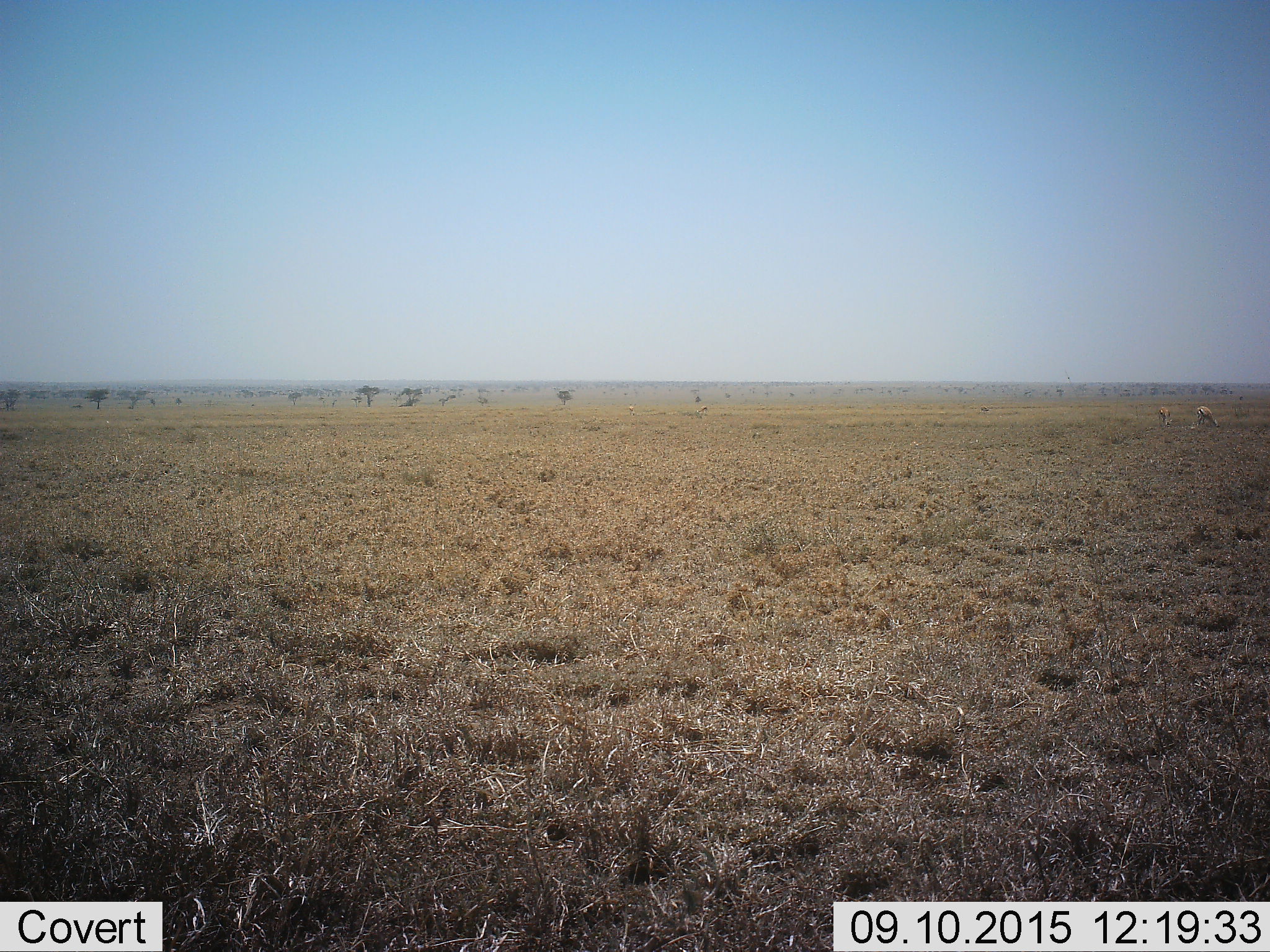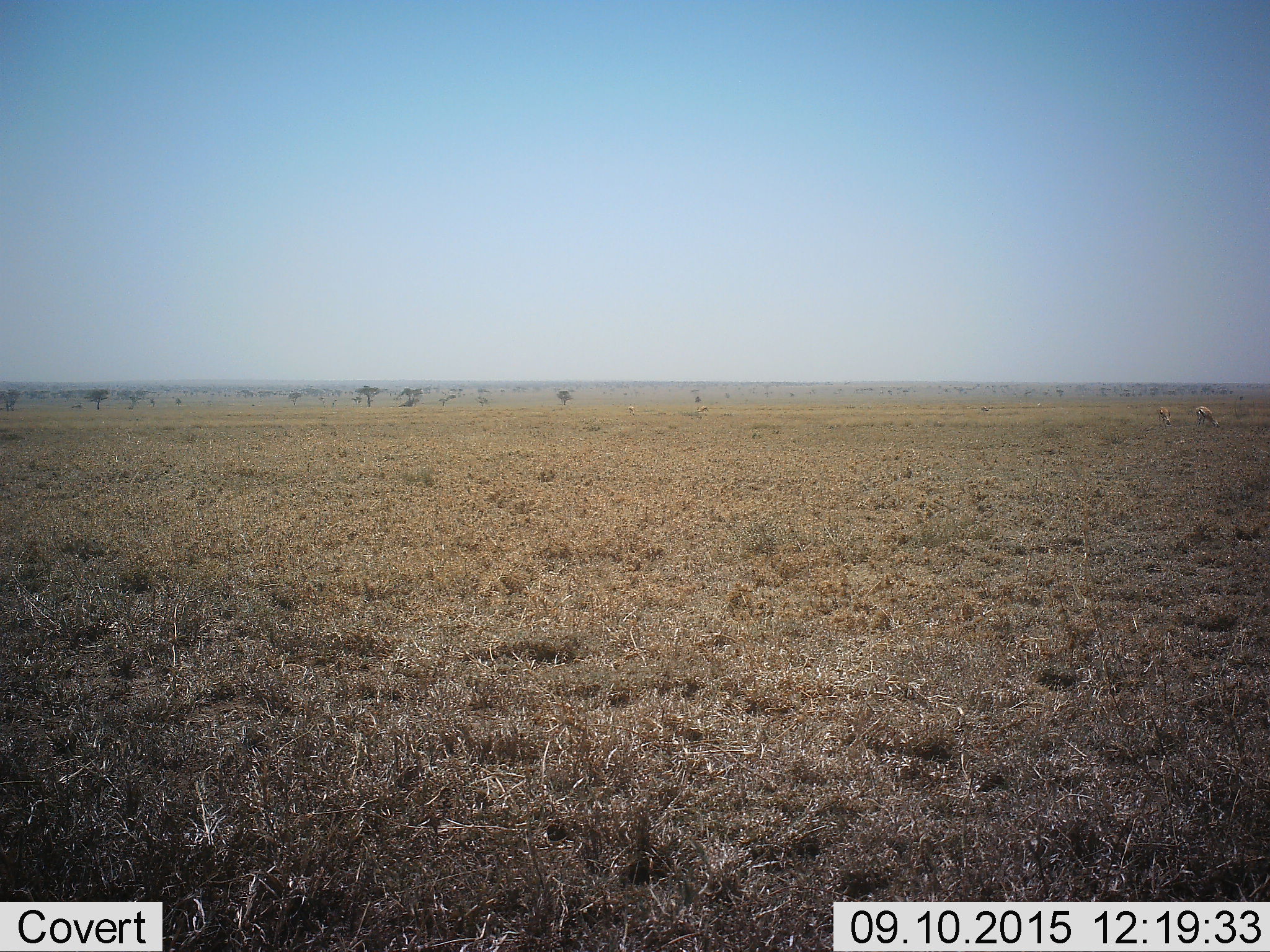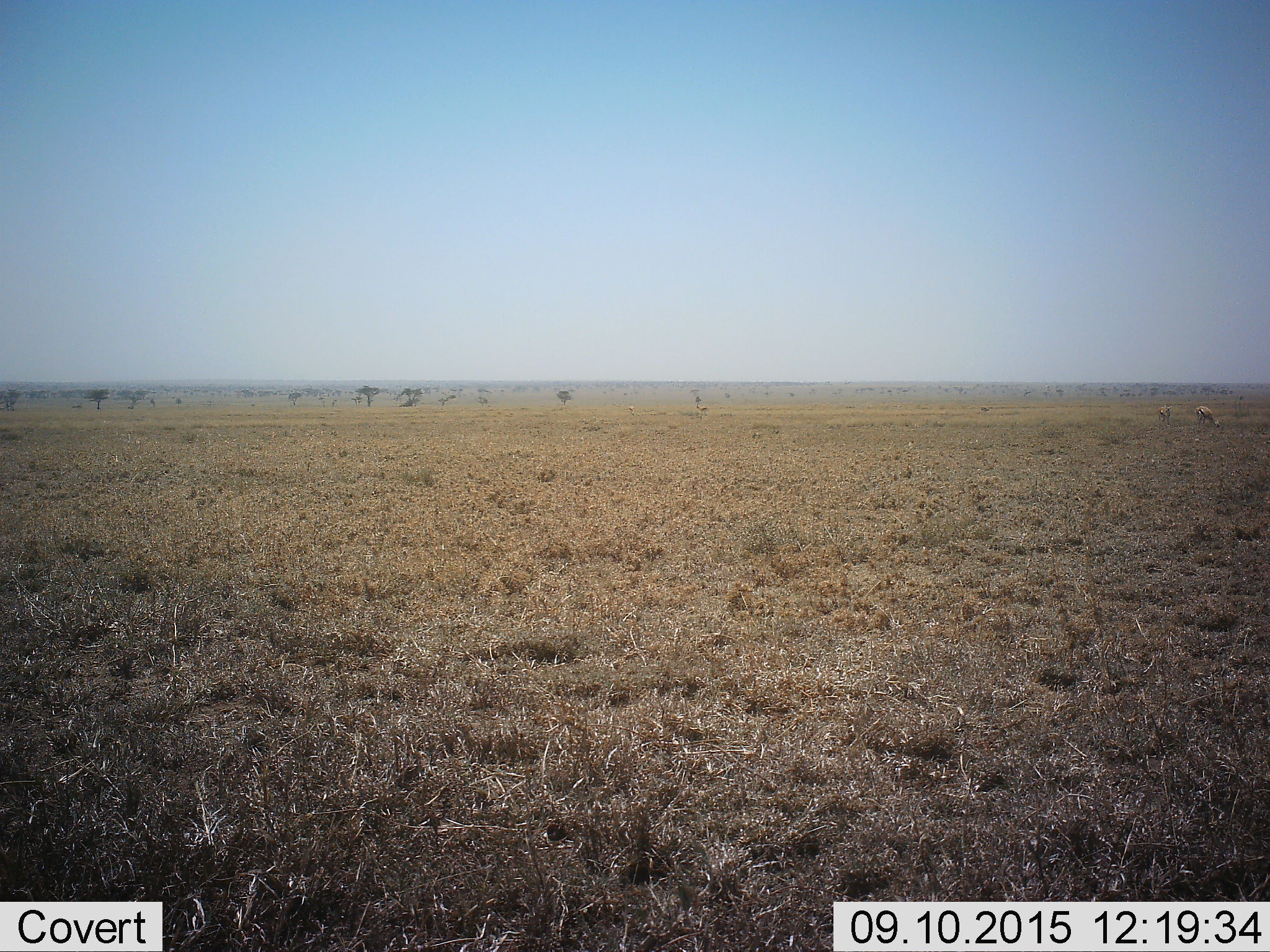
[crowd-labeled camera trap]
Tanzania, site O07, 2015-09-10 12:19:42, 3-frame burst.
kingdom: Animalia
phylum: Chordata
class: Mammalia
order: Artiodactyla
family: Bovidae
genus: Eudorcas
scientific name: Eudorcas thomsonii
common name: thomson's gazelle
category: gazellethomsons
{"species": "gazellethomsons (thomson's gazelle) (Eudorcas thomsonii)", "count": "2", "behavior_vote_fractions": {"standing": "20%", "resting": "0%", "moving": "20%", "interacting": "0%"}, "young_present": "0%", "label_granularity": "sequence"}